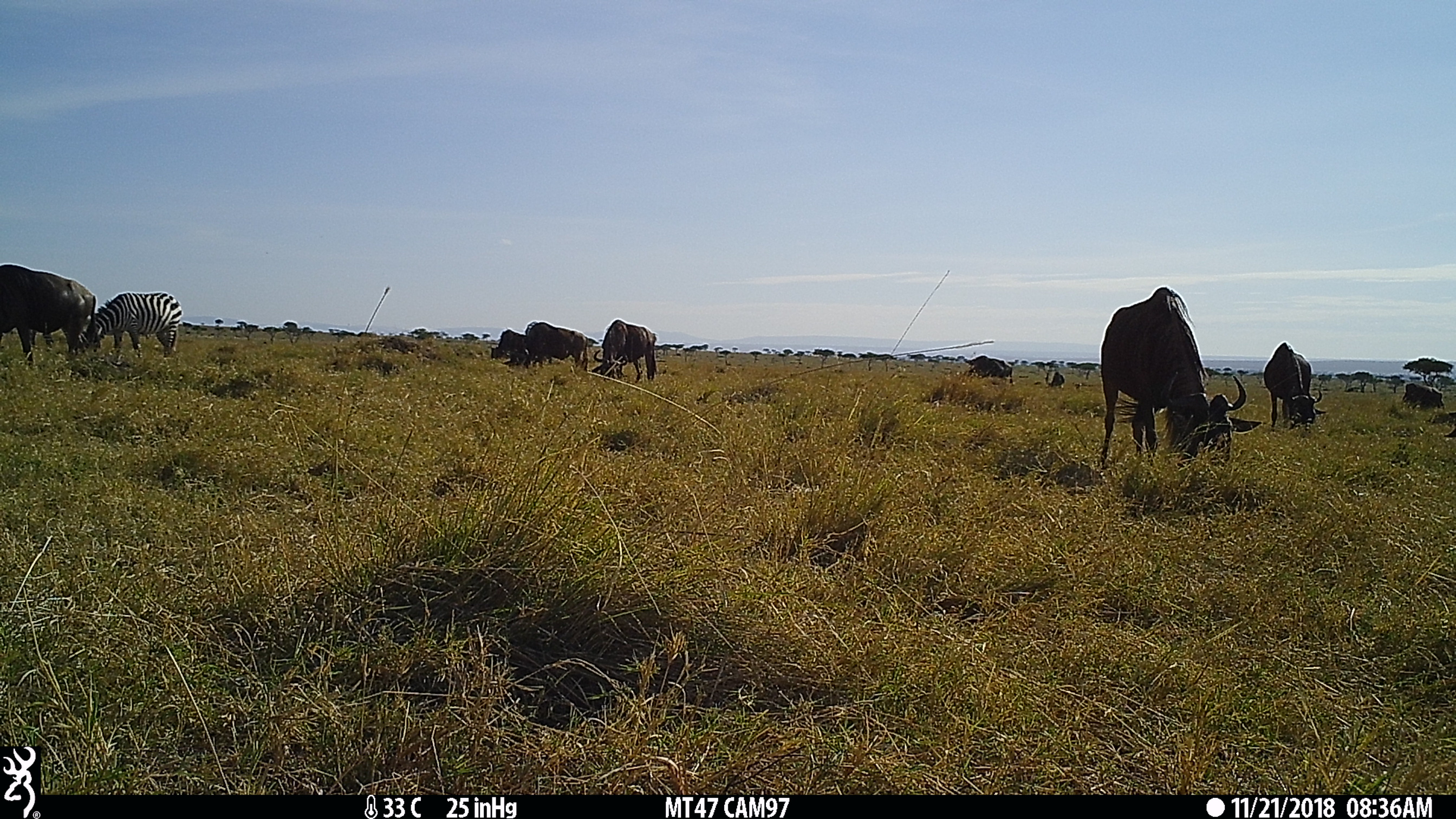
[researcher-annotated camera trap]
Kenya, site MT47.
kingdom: Animalia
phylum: Chordata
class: Mammalia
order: Artiodactyla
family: Bovidae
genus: Connochaetes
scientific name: Connochaetes taurinus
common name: blue wildebeest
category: wildebeest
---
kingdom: Animalia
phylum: Chordata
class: Mammalia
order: Perissodactyla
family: Equidae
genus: Equus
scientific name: Equus quagga burchellii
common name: burchell's zebra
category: zebra